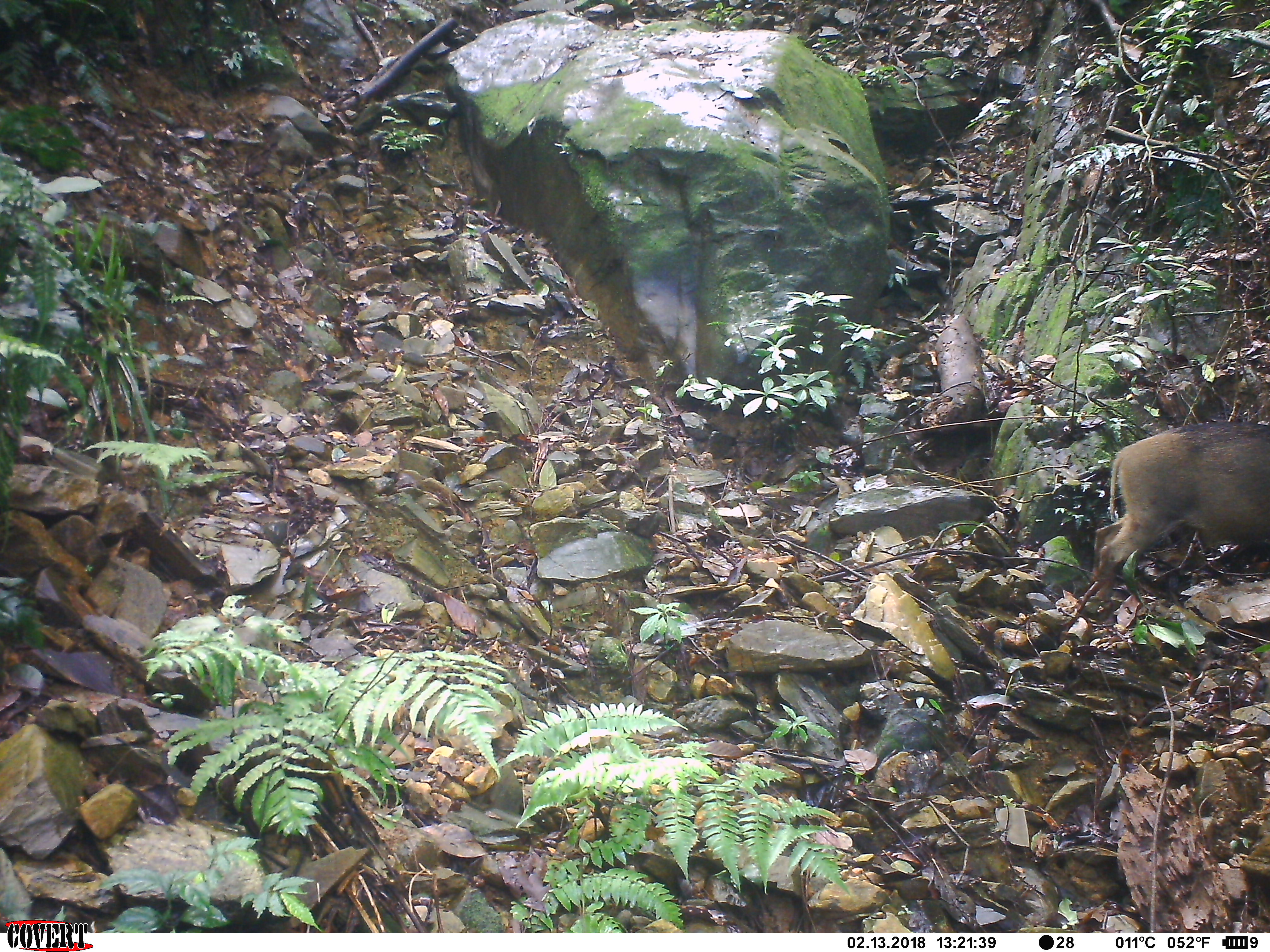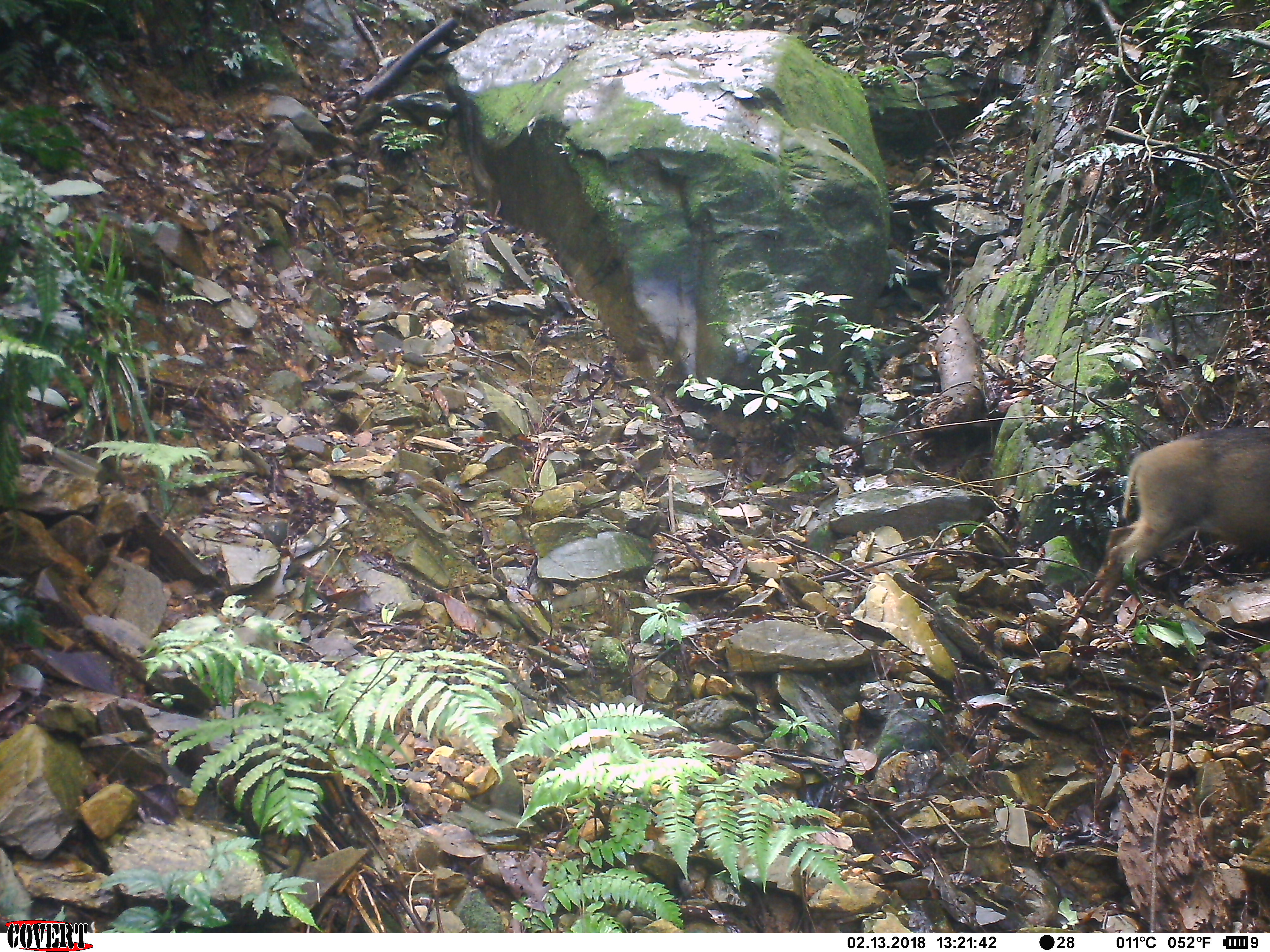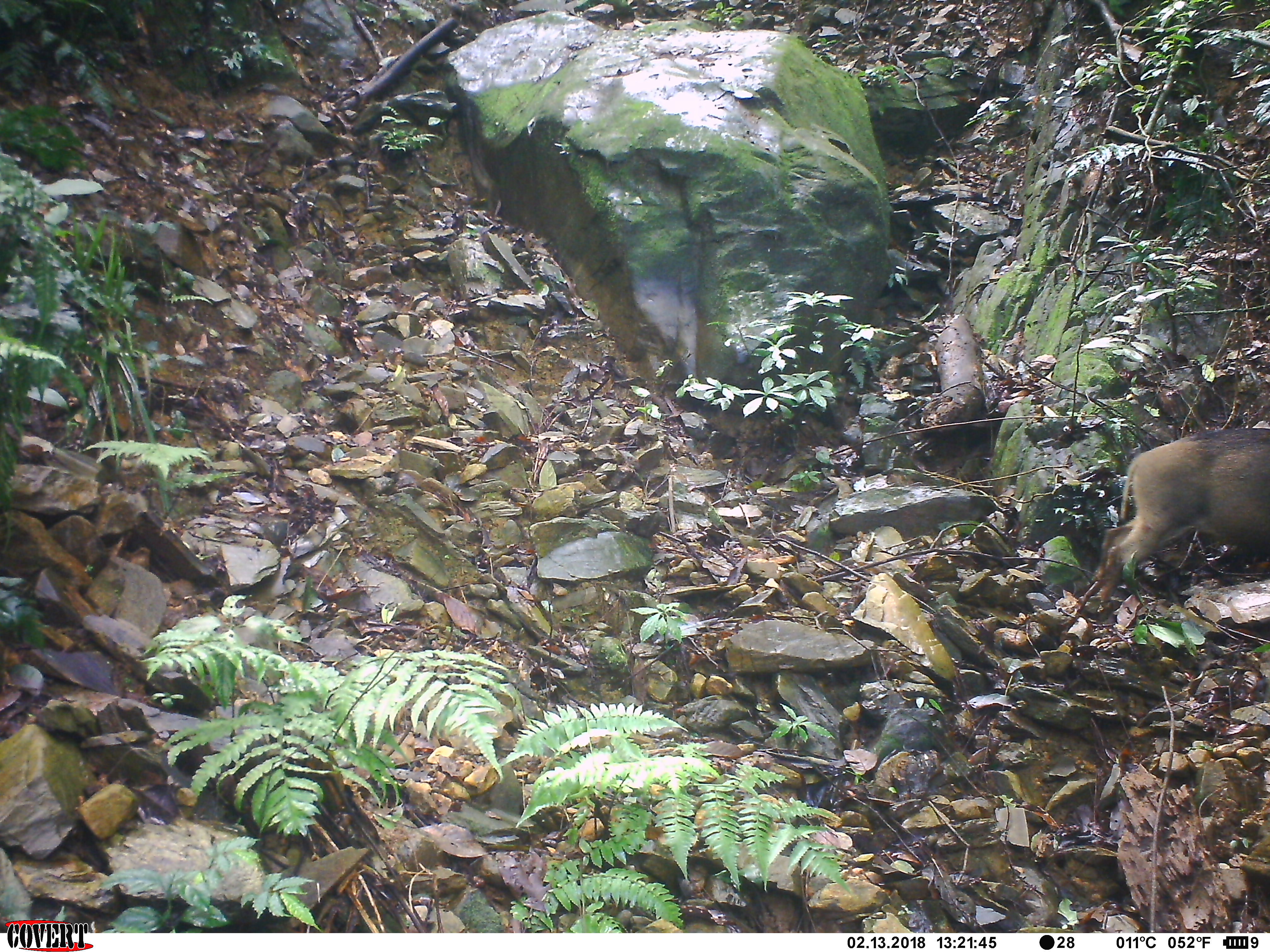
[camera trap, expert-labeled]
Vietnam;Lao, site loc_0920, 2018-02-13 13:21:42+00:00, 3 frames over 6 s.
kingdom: Animalia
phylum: Chordata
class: Mammalia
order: Artiodactyla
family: Suidae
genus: Sus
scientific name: Sus scrofa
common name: eurasian wild pig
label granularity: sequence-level